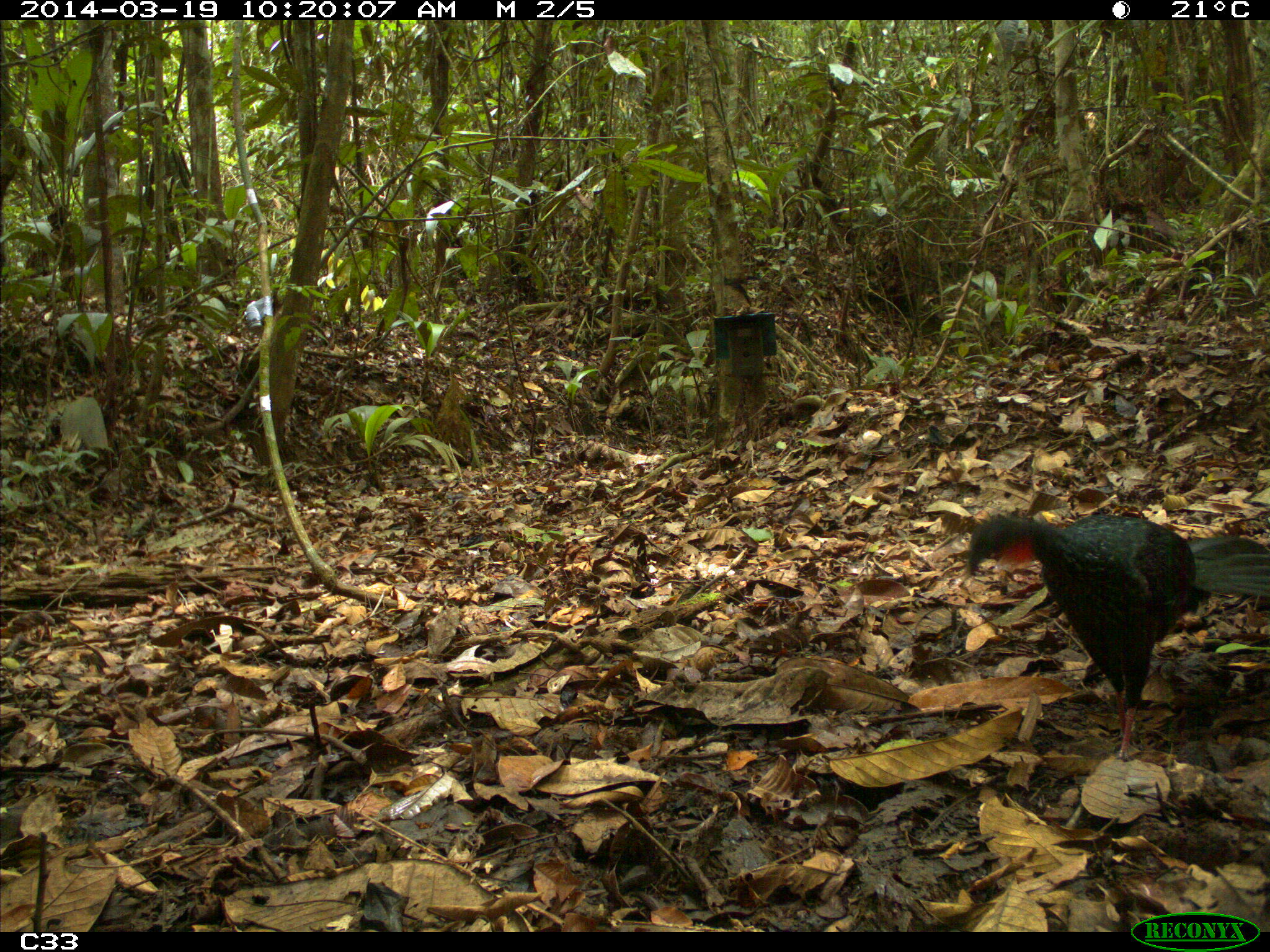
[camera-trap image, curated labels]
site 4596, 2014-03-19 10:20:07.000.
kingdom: Animalia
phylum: Chordata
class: Aves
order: Galliformes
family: Cracidae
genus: Penelope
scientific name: Penelope jacquacu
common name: spix's guan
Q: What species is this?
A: Penelope jacquacu (spix's guan).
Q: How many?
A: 2.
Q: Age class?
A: Adult.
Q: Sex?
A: Female.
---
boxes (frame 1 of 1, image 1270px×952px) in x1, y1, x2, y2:
penelope jacquacu: 962, 510, 1269, 758